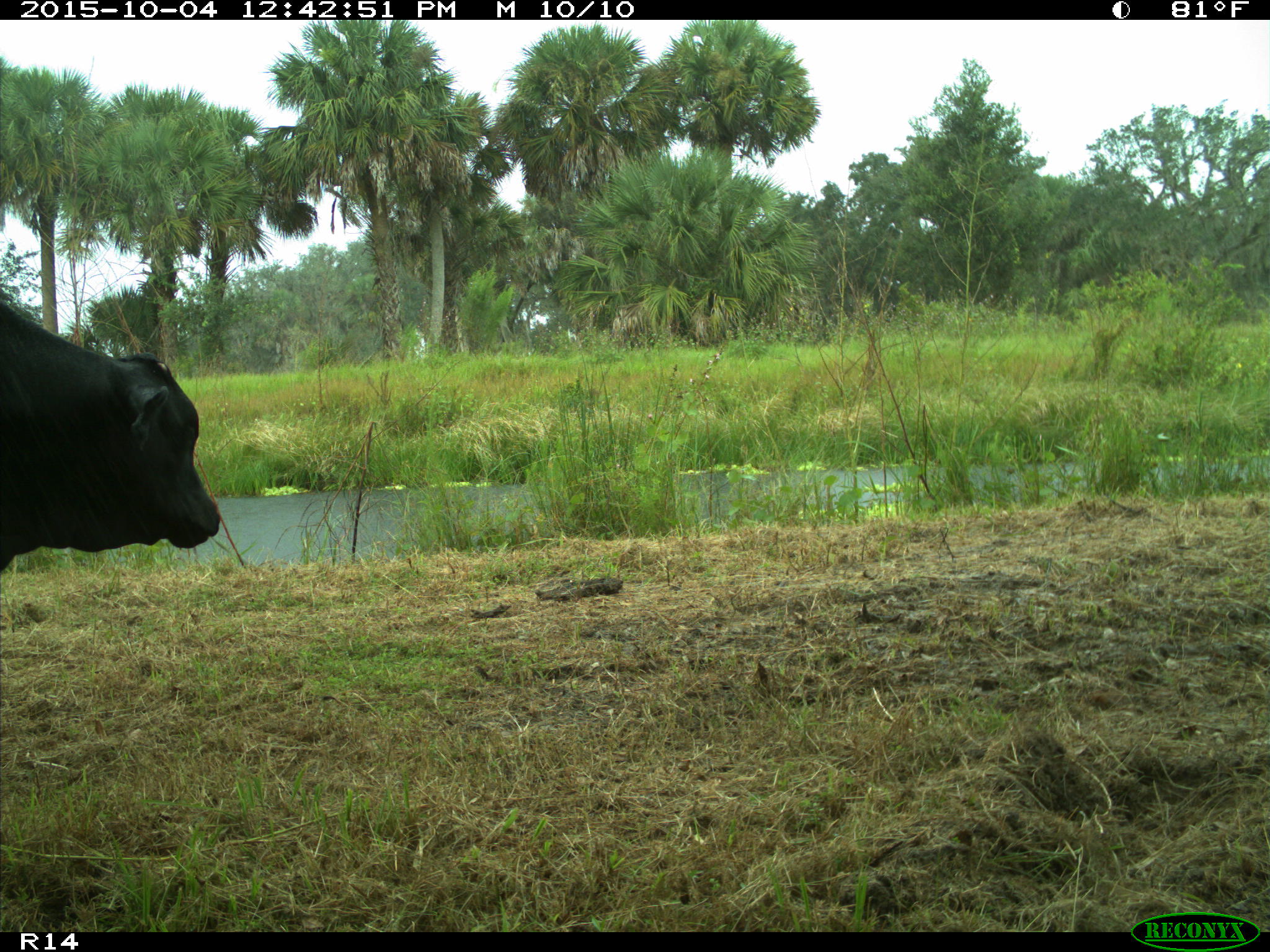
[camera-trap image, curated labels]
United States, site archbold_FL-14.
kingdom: Animalia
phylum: Chordata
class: Mammalia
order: Artiodactyla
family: Bovidae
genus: Bos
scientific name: Bos taurus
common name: domestic cow